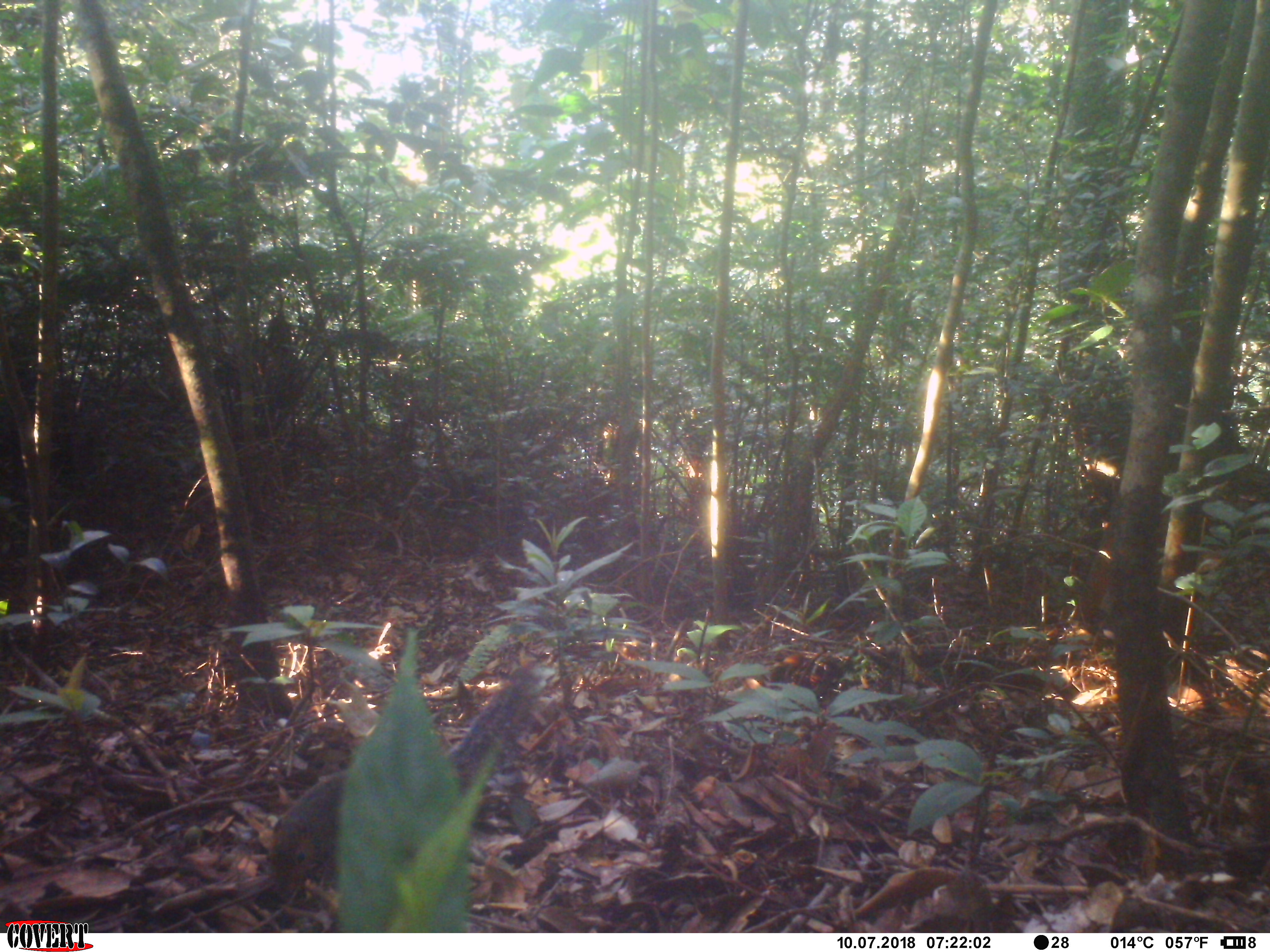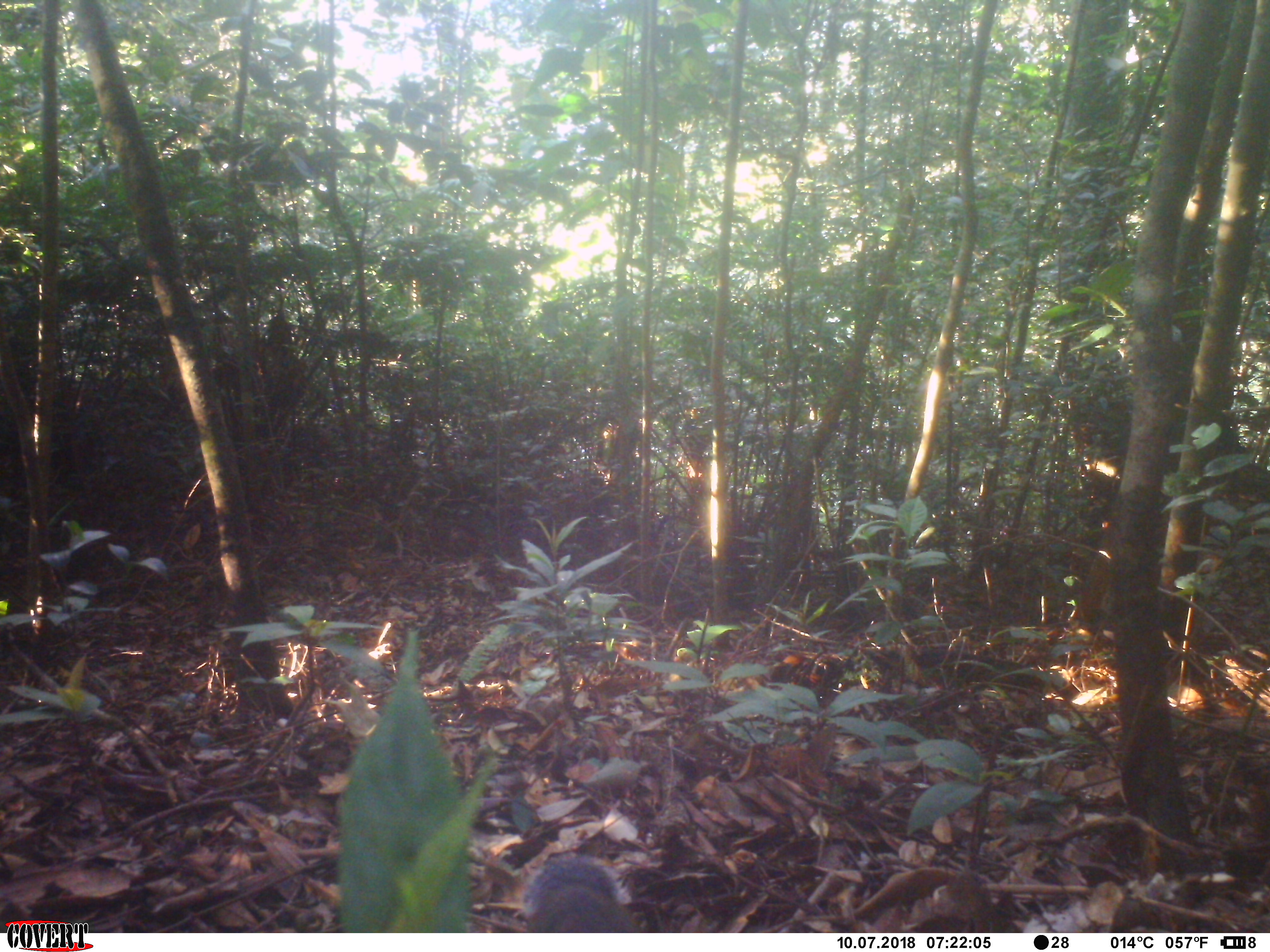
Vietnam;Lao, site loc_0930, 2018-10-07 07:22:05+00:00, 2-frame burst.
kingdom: Animalia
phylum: Chordata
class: Mammalia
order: Rodentia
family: Sciuridae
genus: Dremomys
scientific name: Dremomys rufigenis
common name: red-cheeked squirrel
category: red cheeked squirrel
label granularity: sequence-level